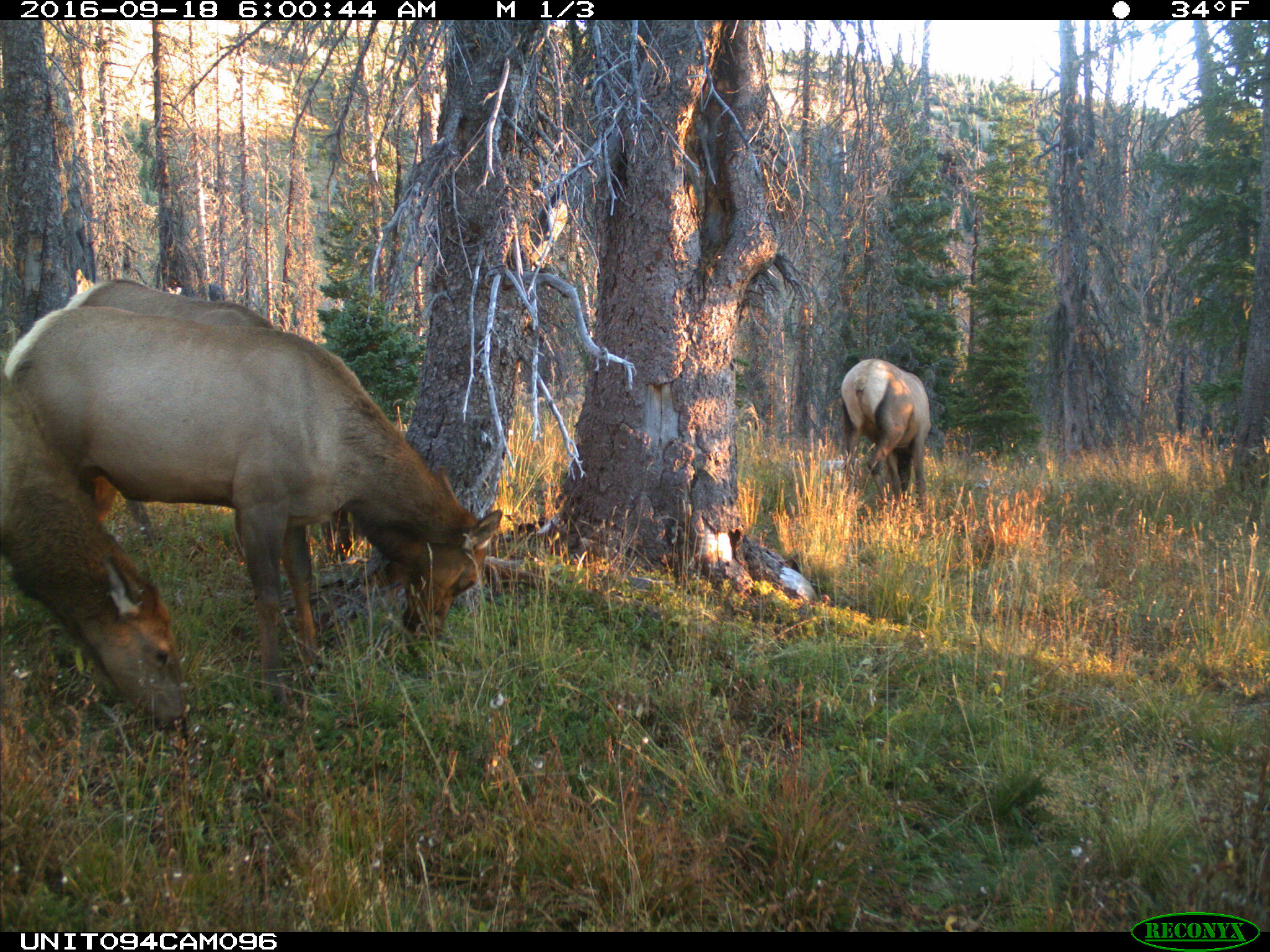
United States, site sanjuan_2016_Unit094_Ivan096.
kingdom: Animalia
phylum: Chordata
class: Mammalia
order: Artiodactyla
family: Cervidae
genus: Cervus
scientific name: Cervus elaphus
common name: red deer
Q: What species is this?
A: Cervus elaphus (red deer).